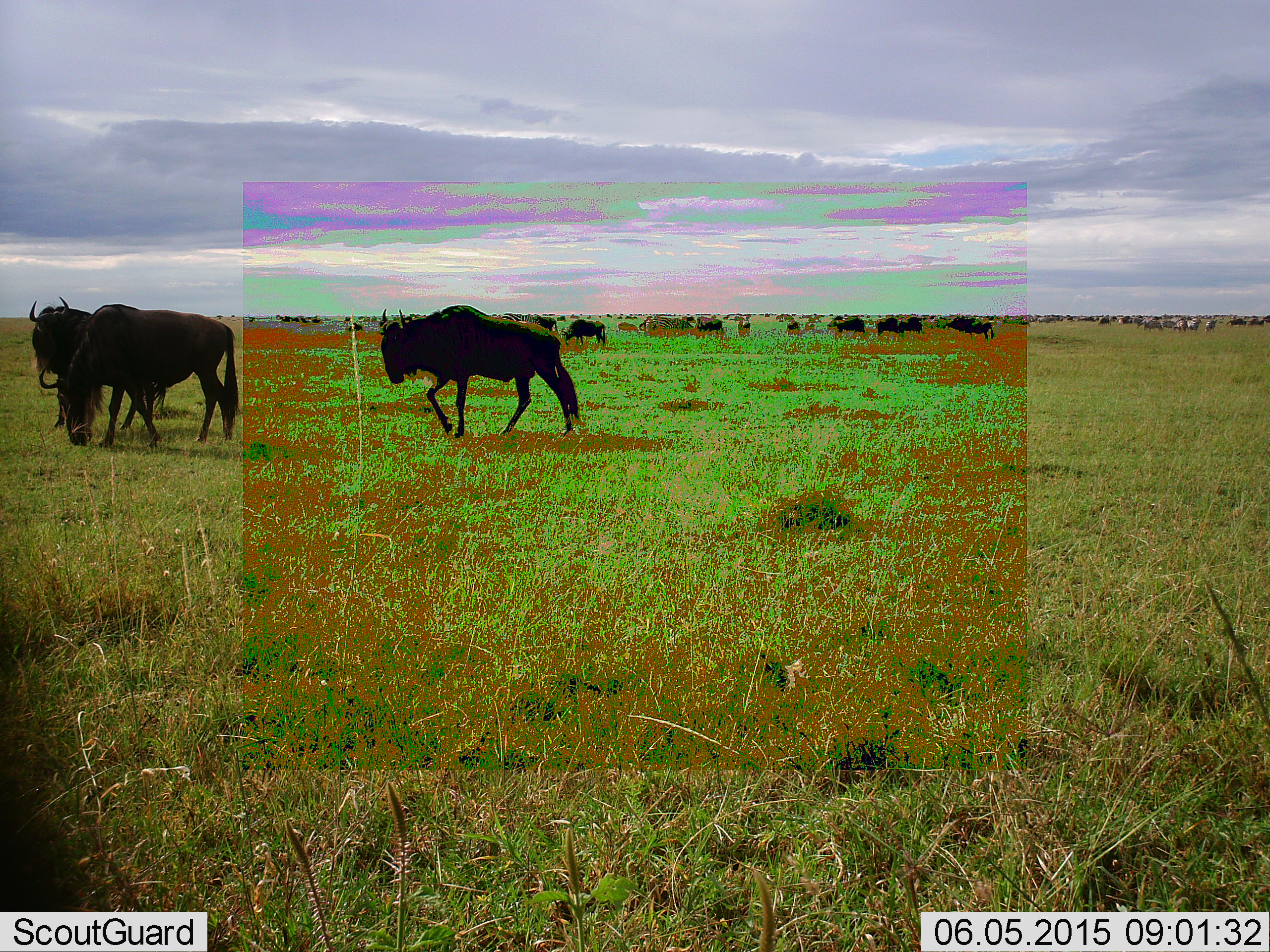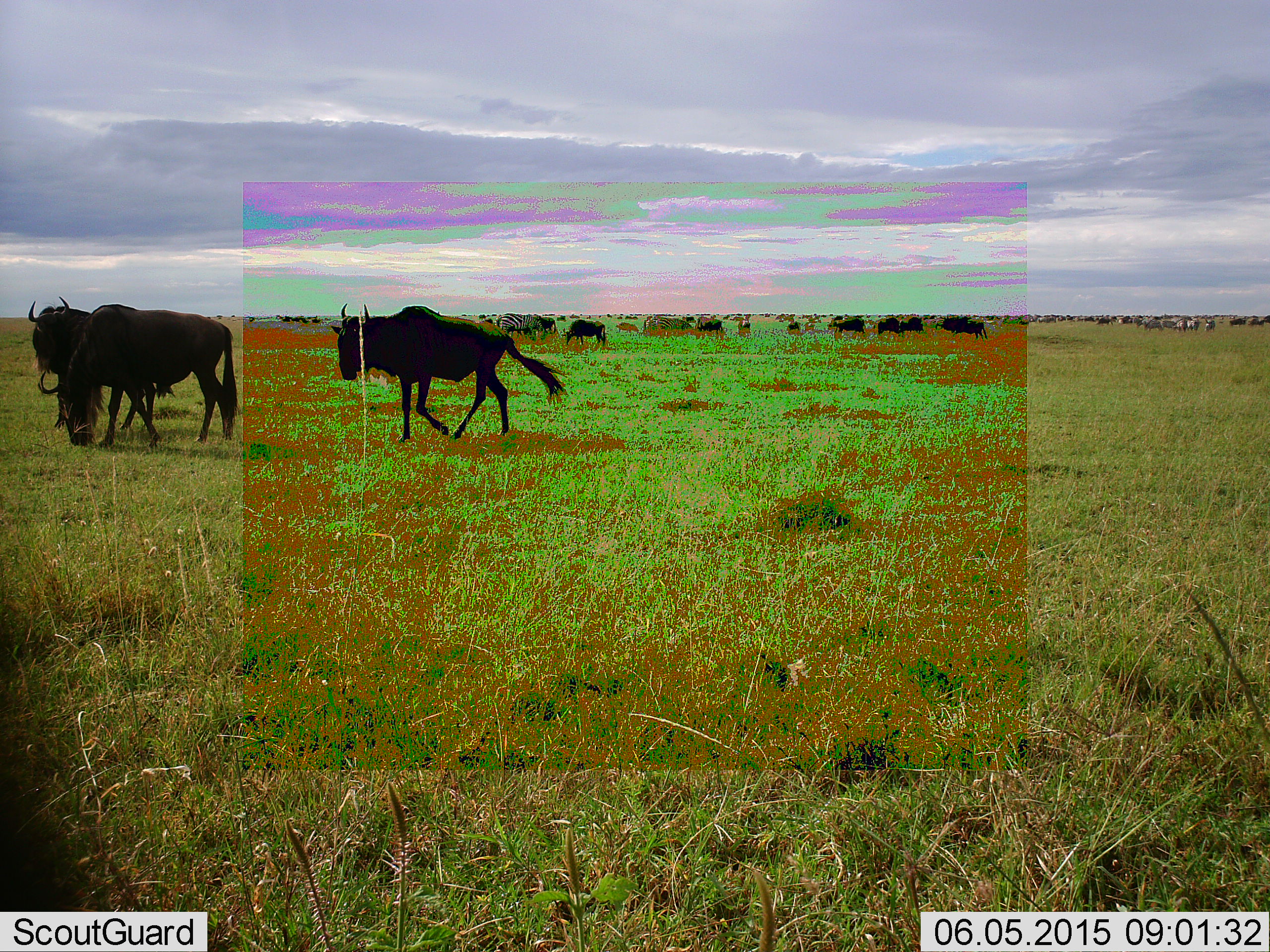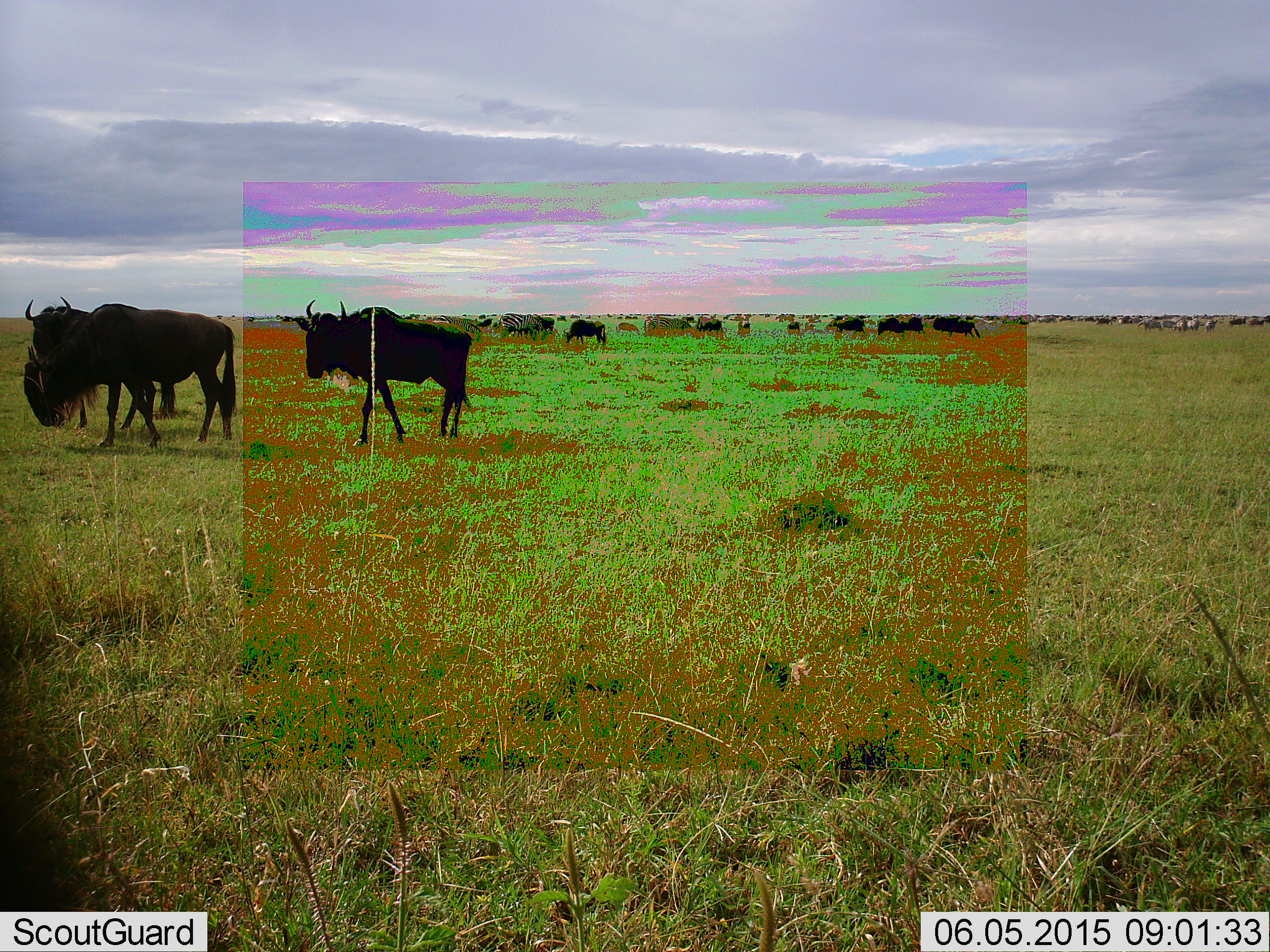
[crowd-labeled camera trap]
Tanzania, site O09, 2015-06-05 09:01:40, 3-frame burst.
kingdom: Animalia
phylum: Chordata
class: Mammalia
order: Artiodactyla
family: Bovidae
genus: Connochaetes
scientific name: Connochaetes taurinus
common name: blue wildebeest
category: wildebeest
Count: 11-50.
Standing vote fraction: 38%.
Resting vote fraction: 8%.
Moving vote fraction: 85%.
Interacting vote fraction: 8%.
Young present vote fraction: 8%.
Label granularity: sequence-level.